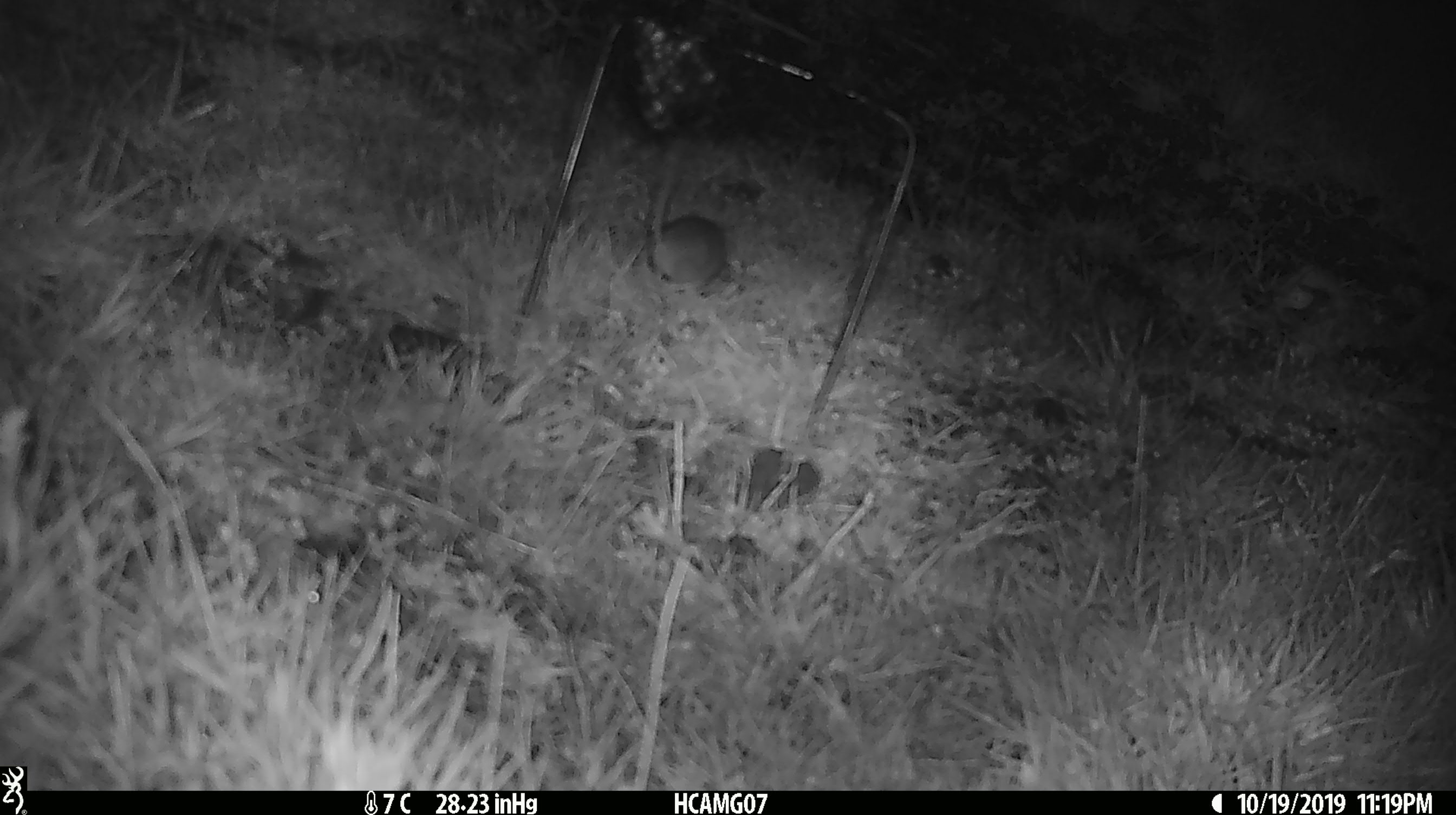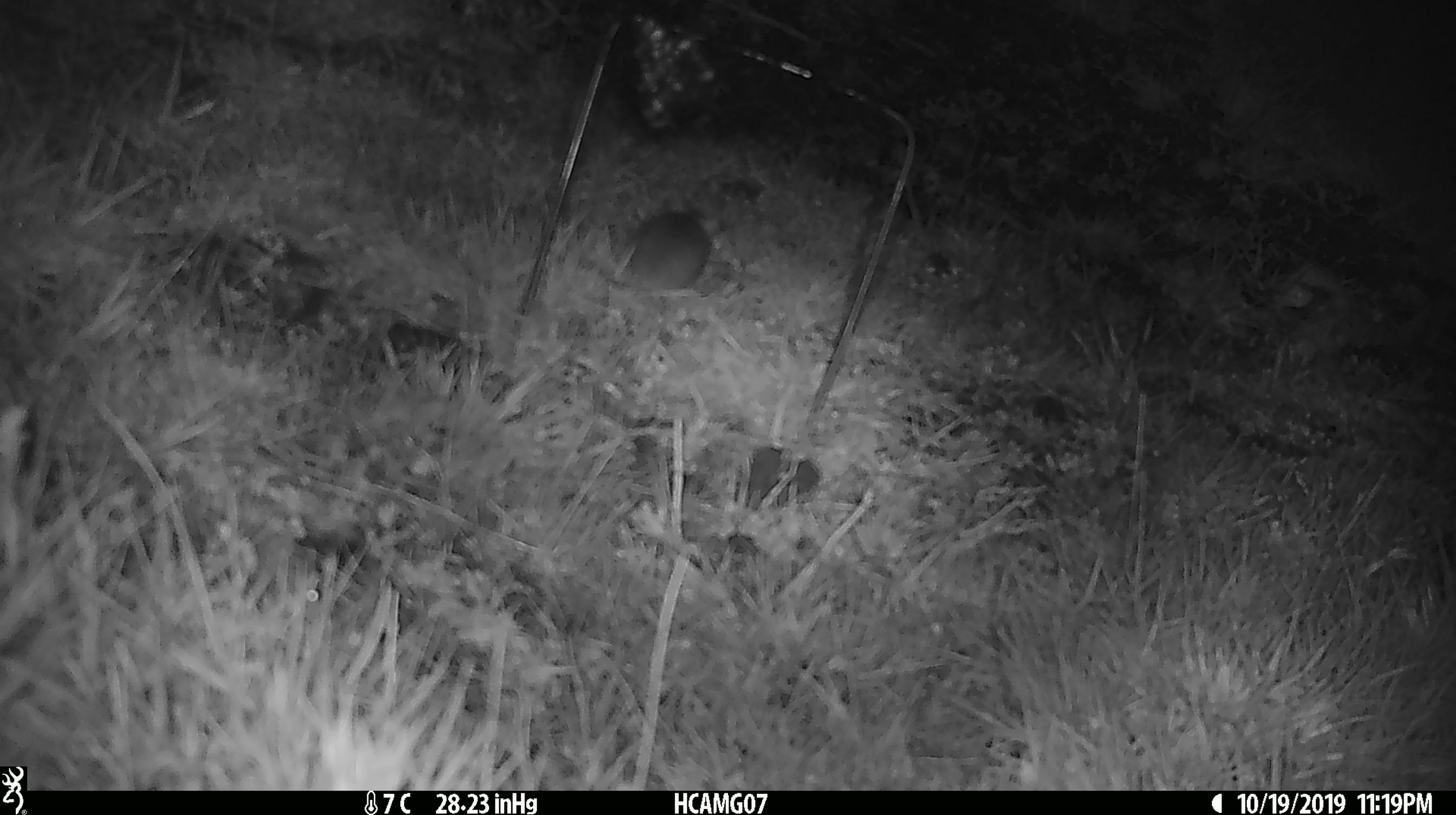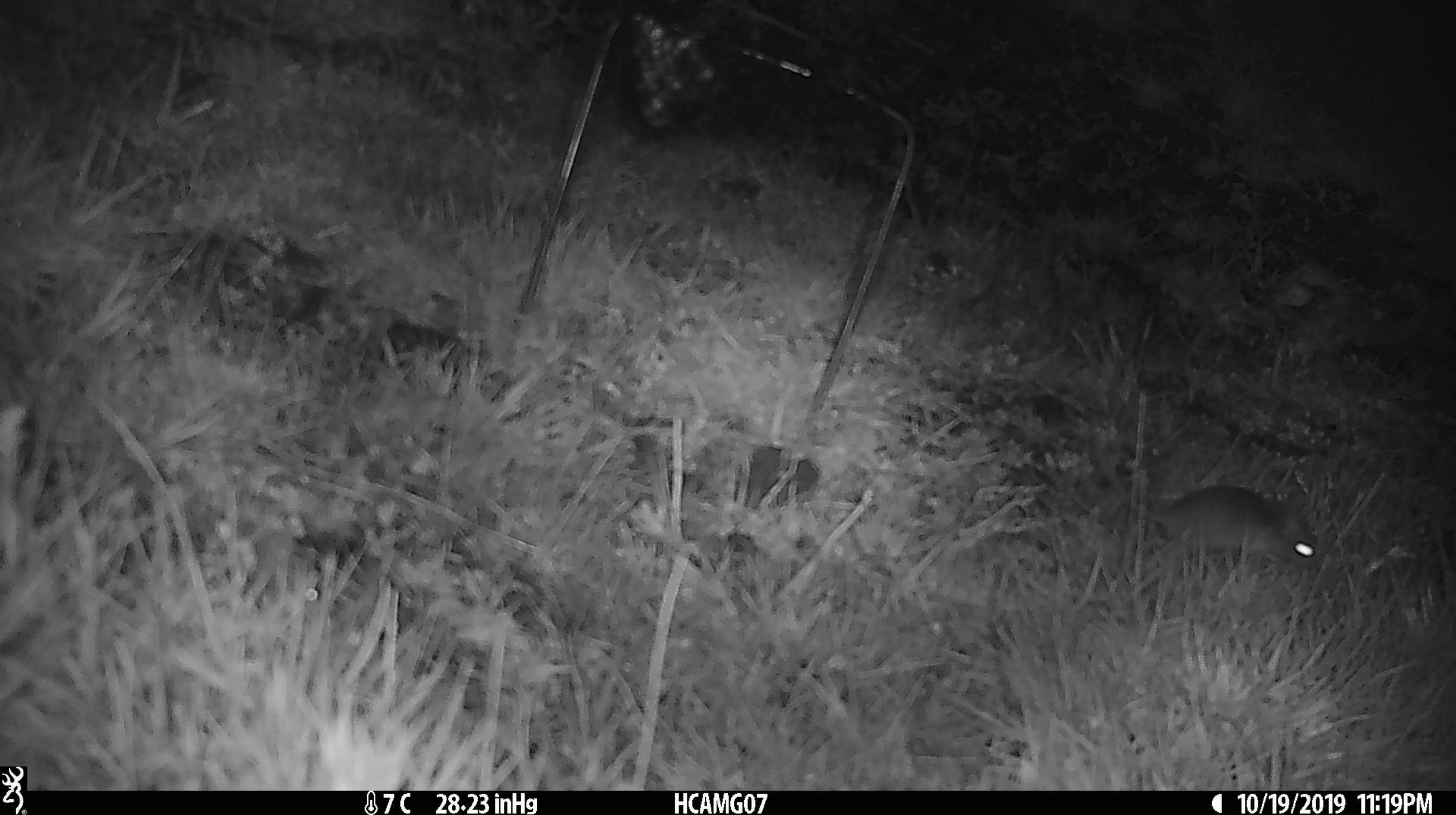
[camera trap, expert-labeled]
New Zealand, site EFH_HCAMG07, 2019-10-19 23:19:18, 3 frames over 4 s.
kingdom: Animalia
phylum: Chordata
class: Mammalia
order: Rodentia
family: Muridae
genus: Mus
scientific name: Mus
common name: mouse